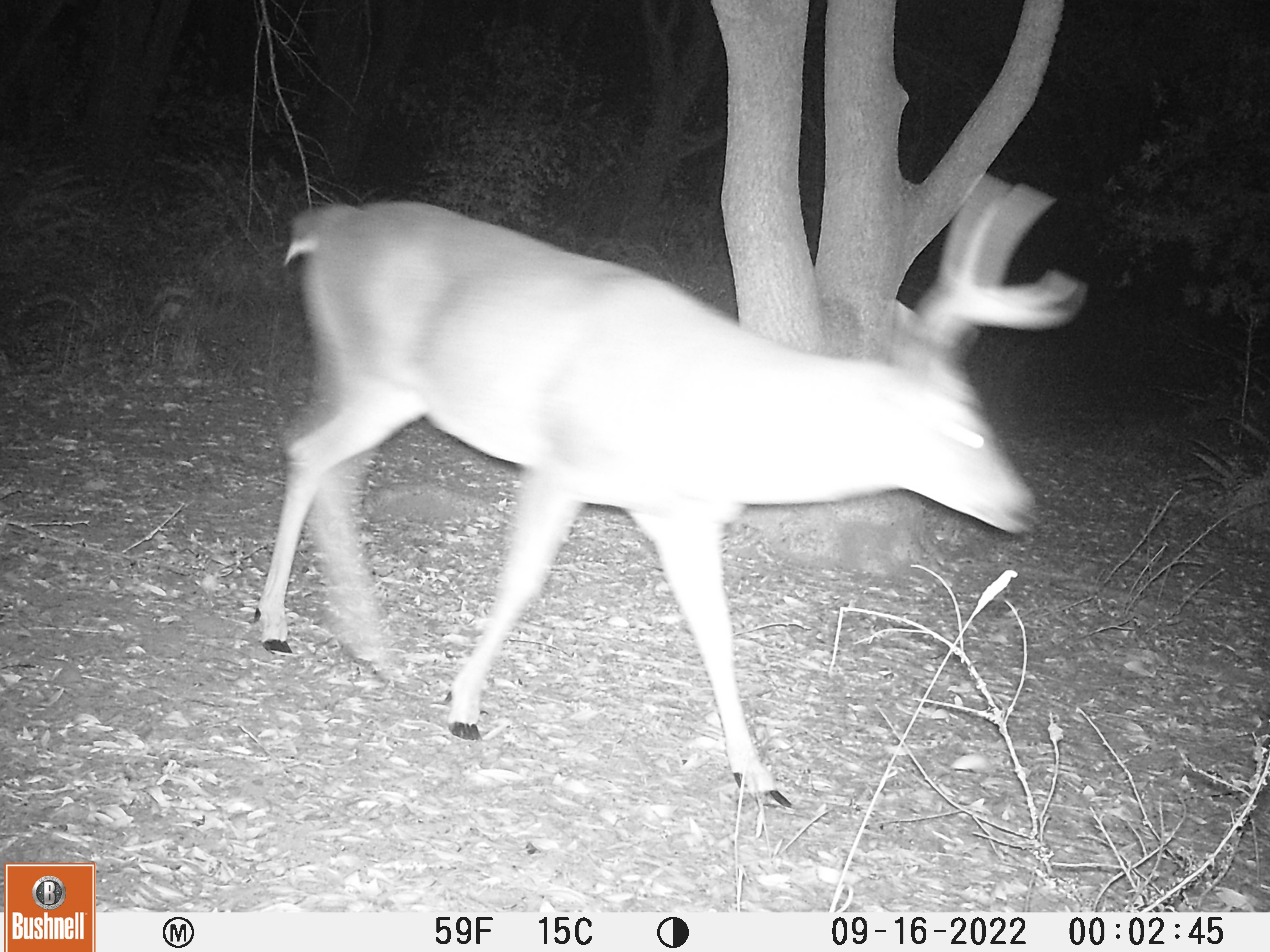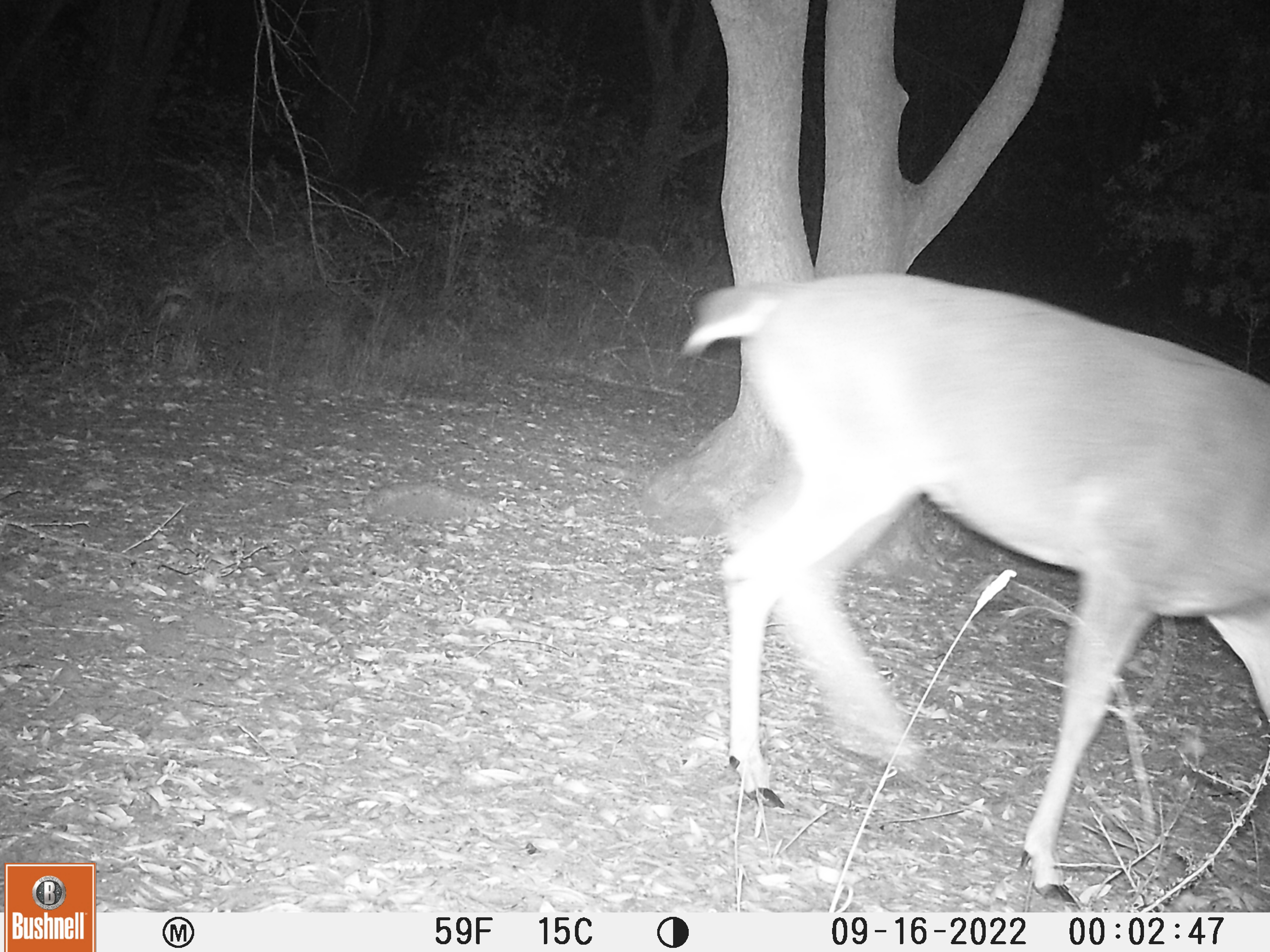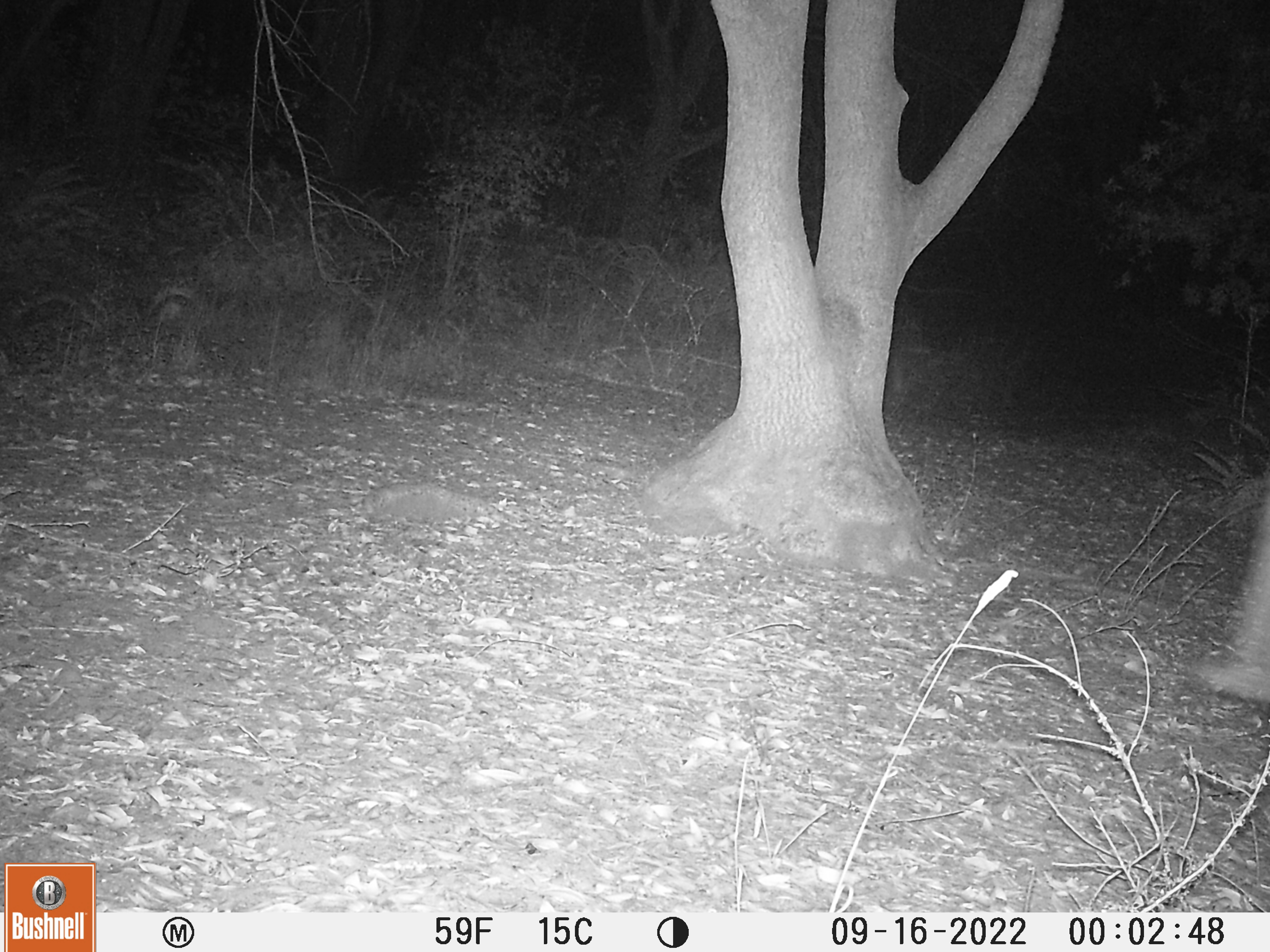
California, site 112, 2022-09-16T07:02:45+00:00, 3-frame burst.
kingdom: Animalia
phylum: Chordata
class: Mammalia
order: Artiodactyla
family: Cervidae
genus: Odocoileus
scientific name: Odocoileus hemionus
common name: mule deer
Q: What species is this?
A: Mule deer (Odocoileus hemionus).